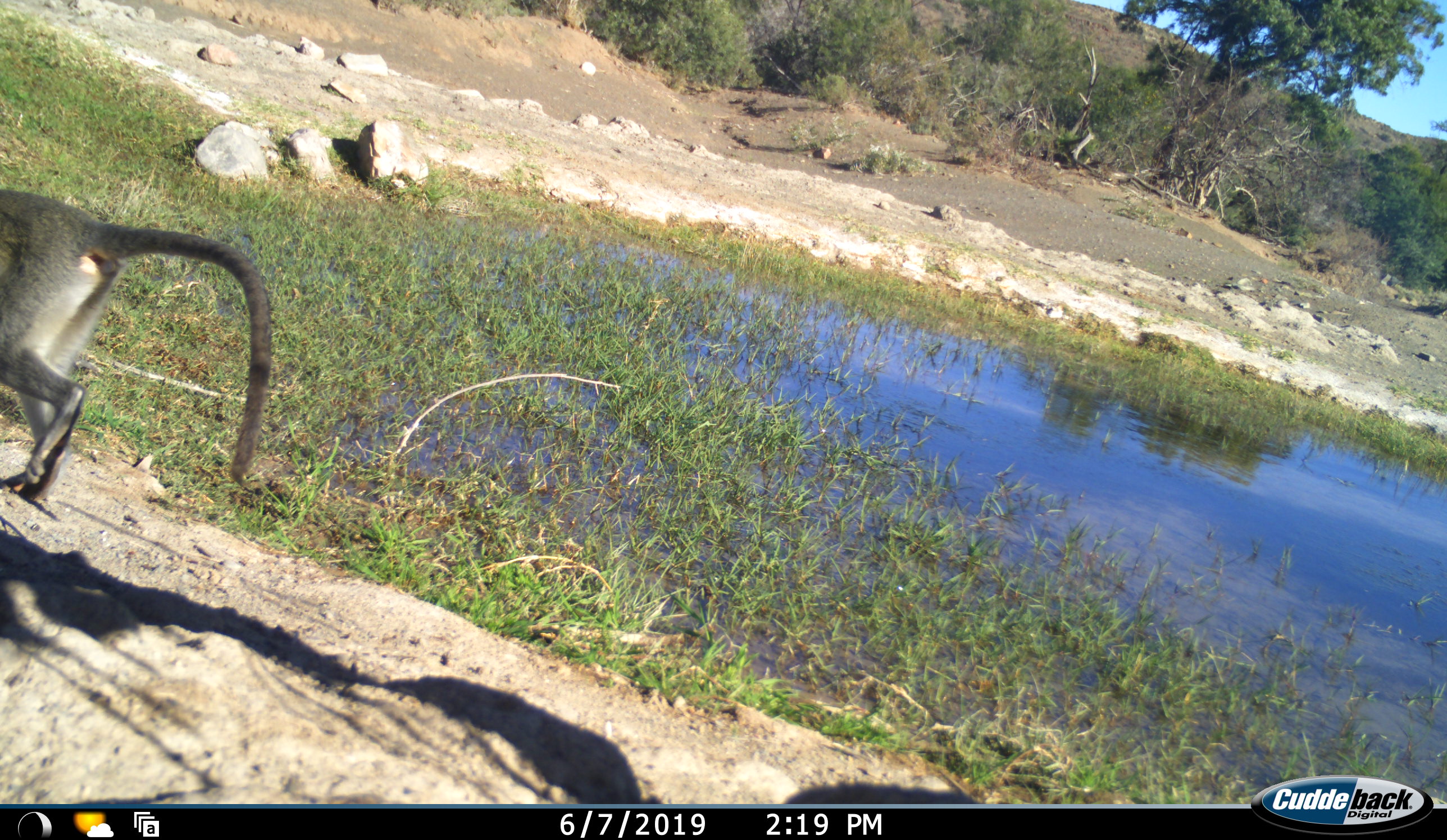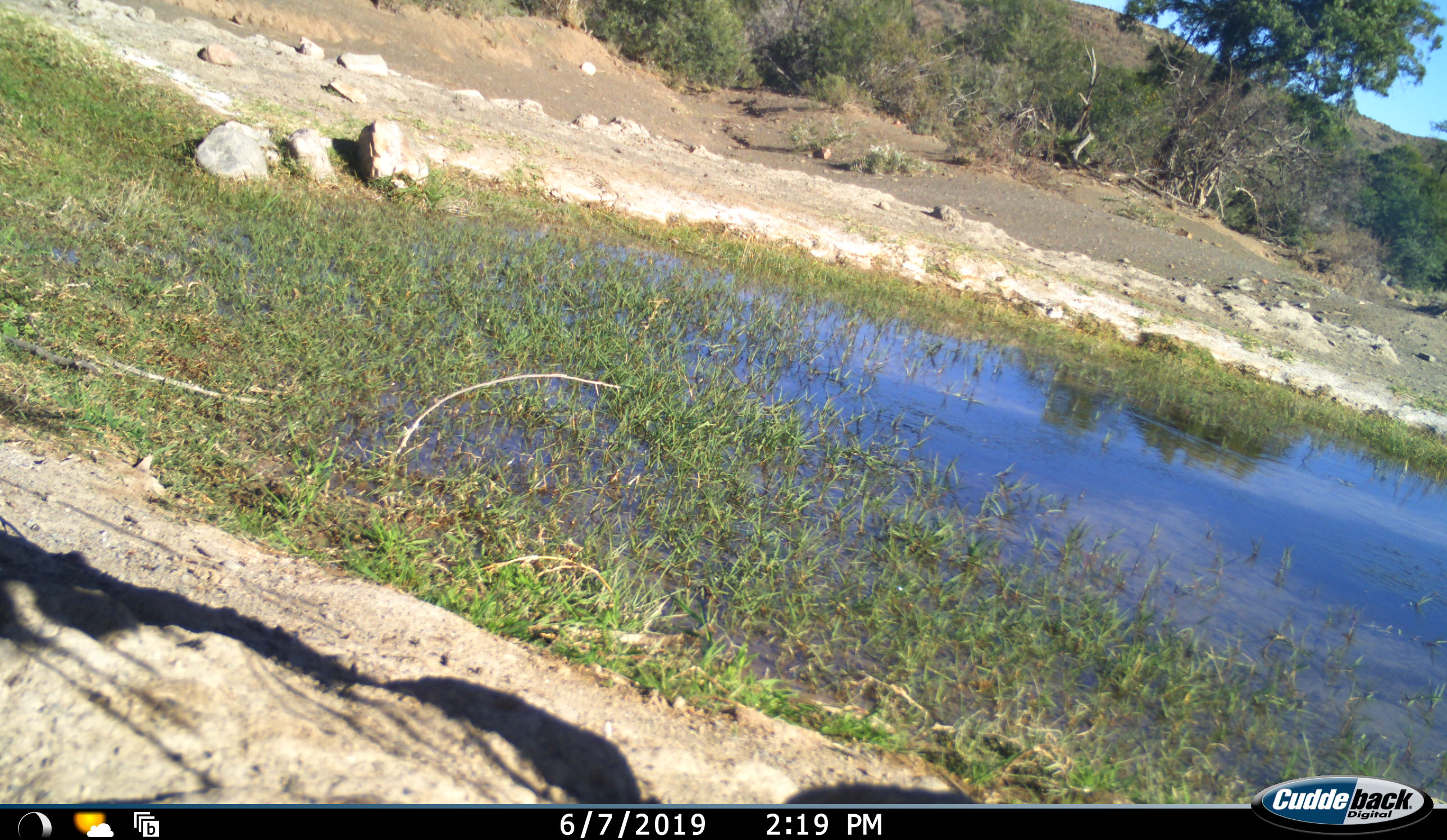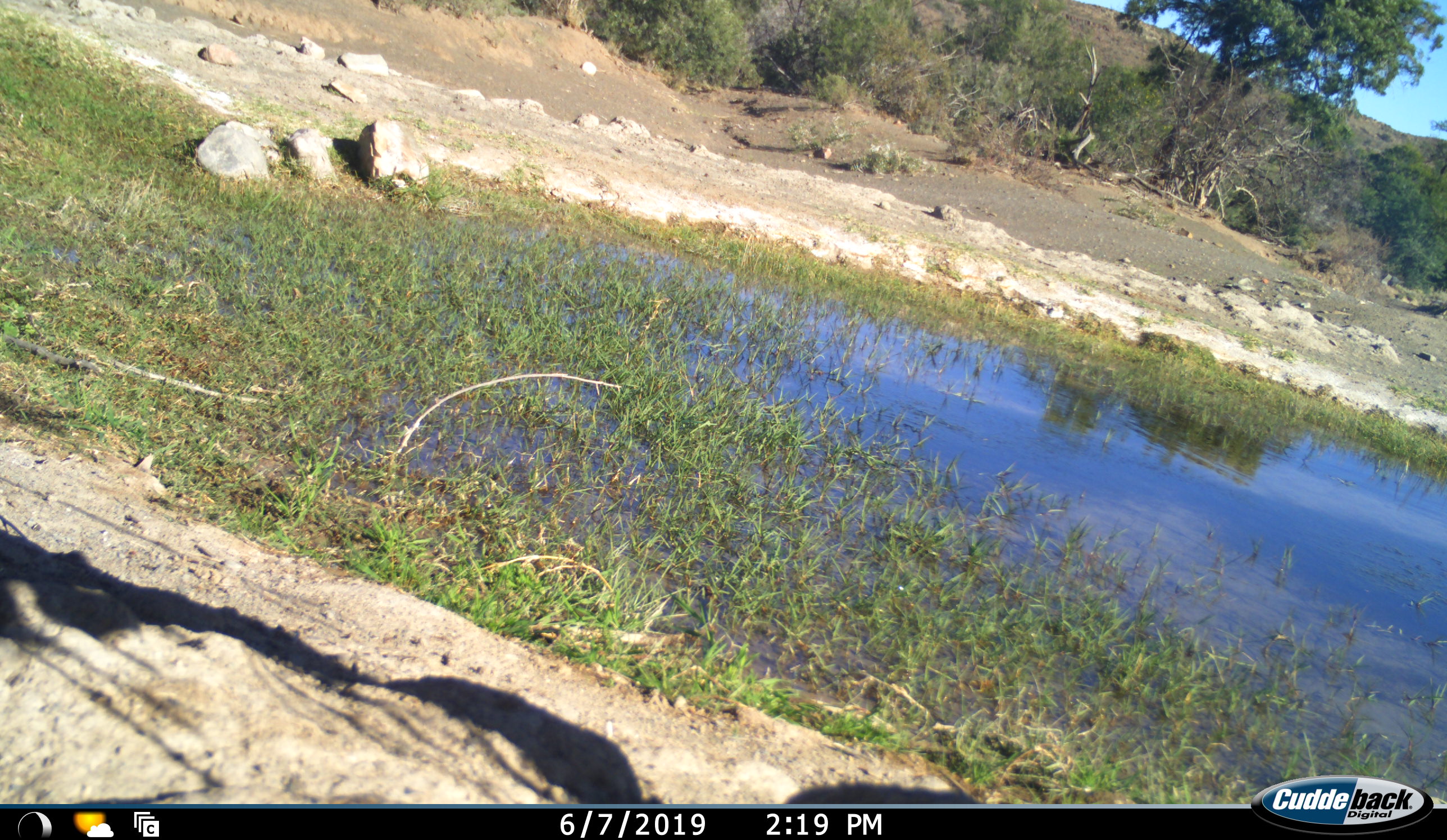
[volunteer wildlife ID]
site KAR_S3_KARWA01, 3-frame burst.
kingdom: Animalia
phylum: Chordata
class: Mammalia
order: Primates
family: Cercopithecidae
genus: Chlorocebus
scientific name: Chlorocebus pygerythrus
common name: vervet monkey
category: monkeyvervet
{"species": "monkeyvervet (vervet monkey) (Chlorocebus pygerythrus)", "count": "1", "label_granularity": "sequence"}